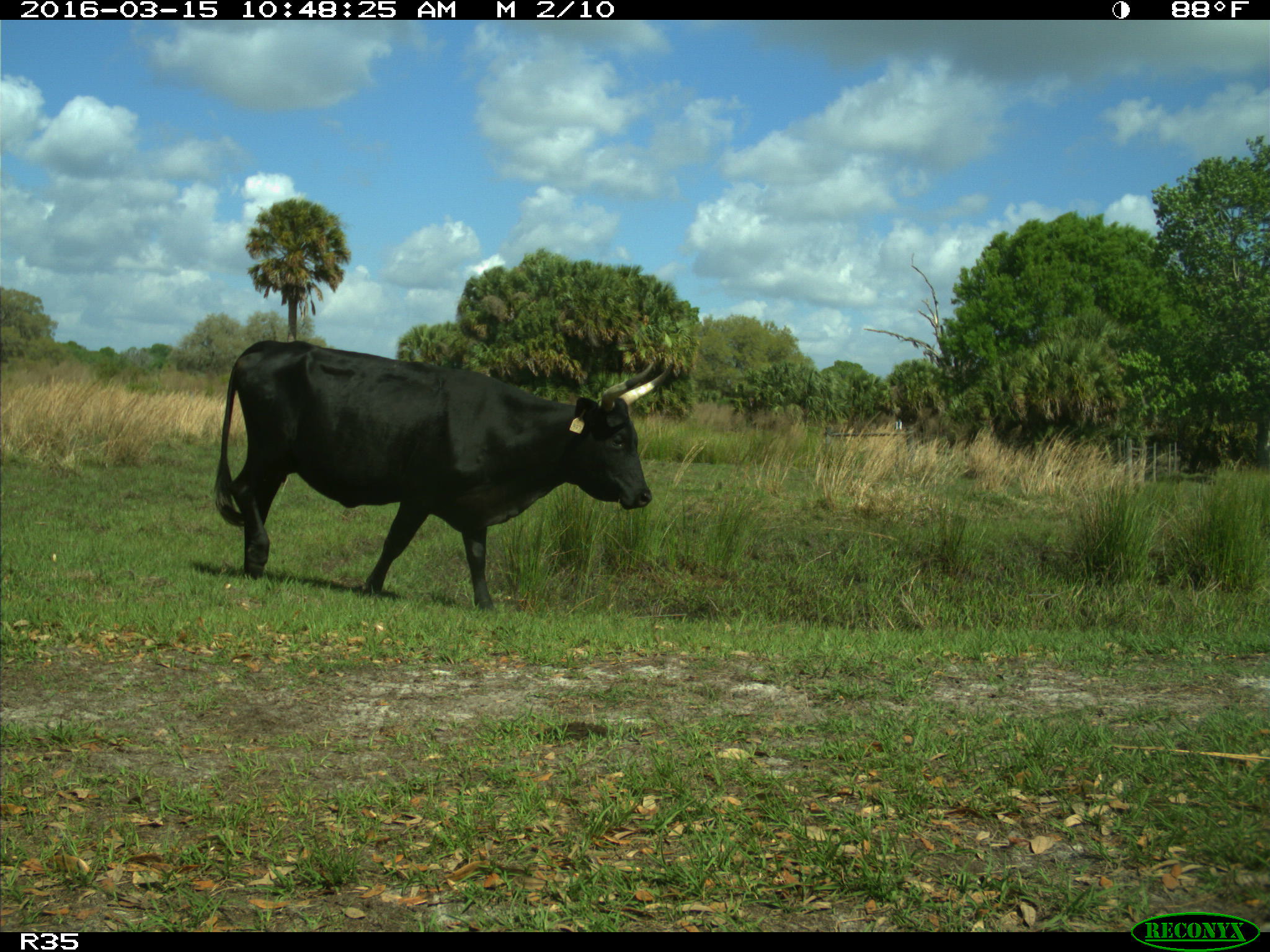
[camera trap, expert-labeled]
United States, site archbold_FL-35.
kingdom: Animalia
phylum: Chordata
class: Mammalia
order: Artiodactyla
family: Bovidae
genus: Bos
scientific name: Bos taurus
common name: domestic cow